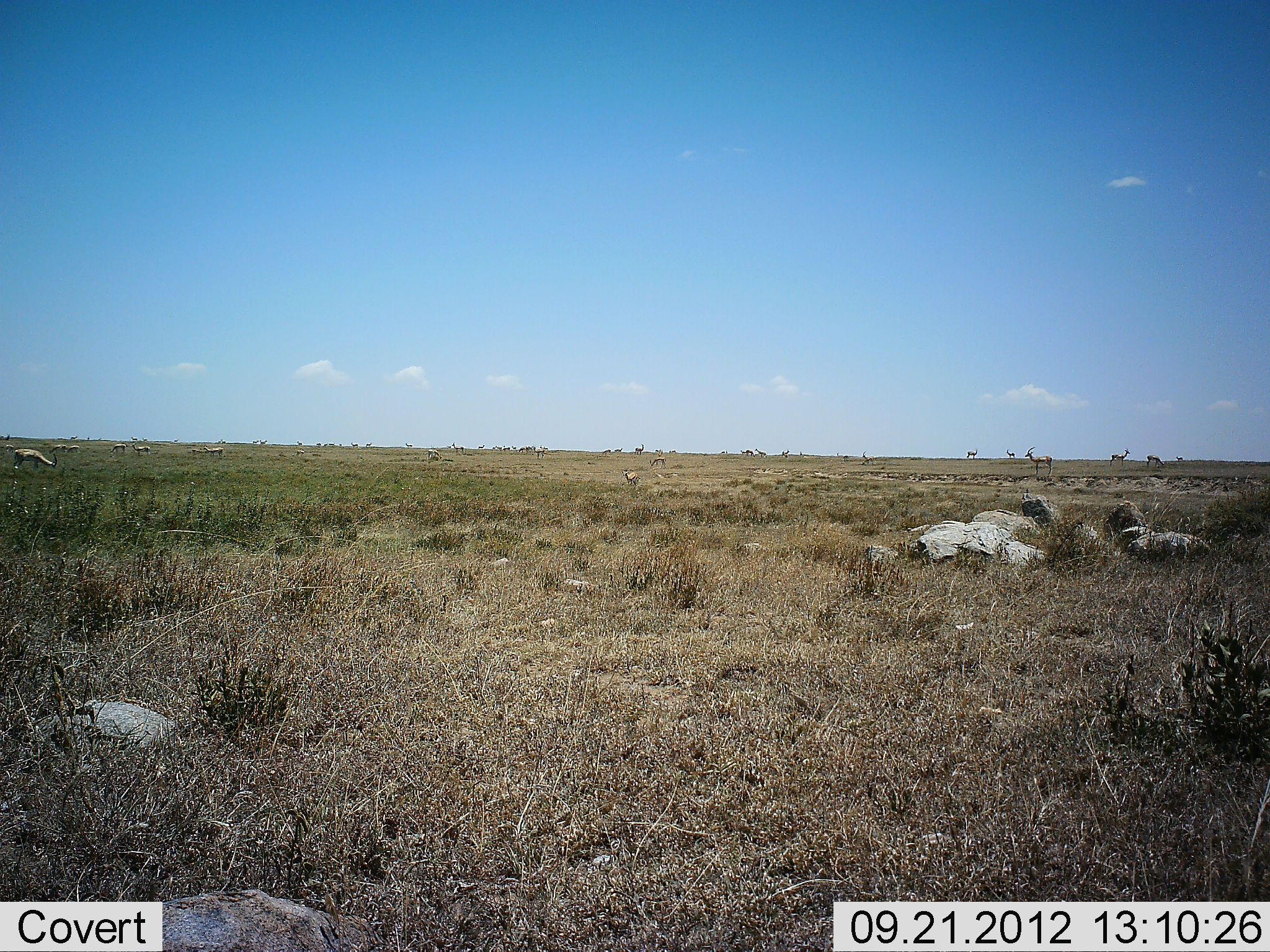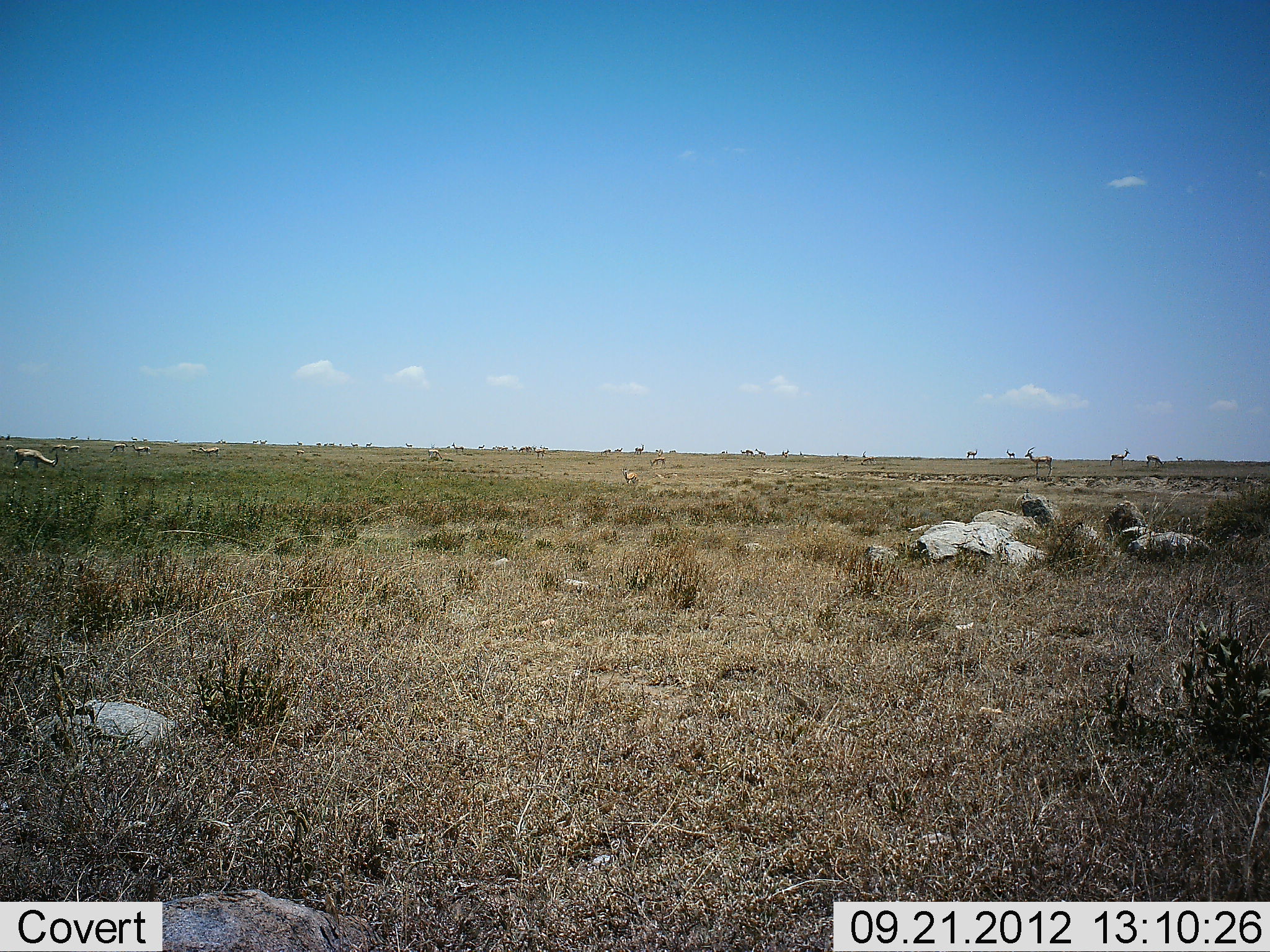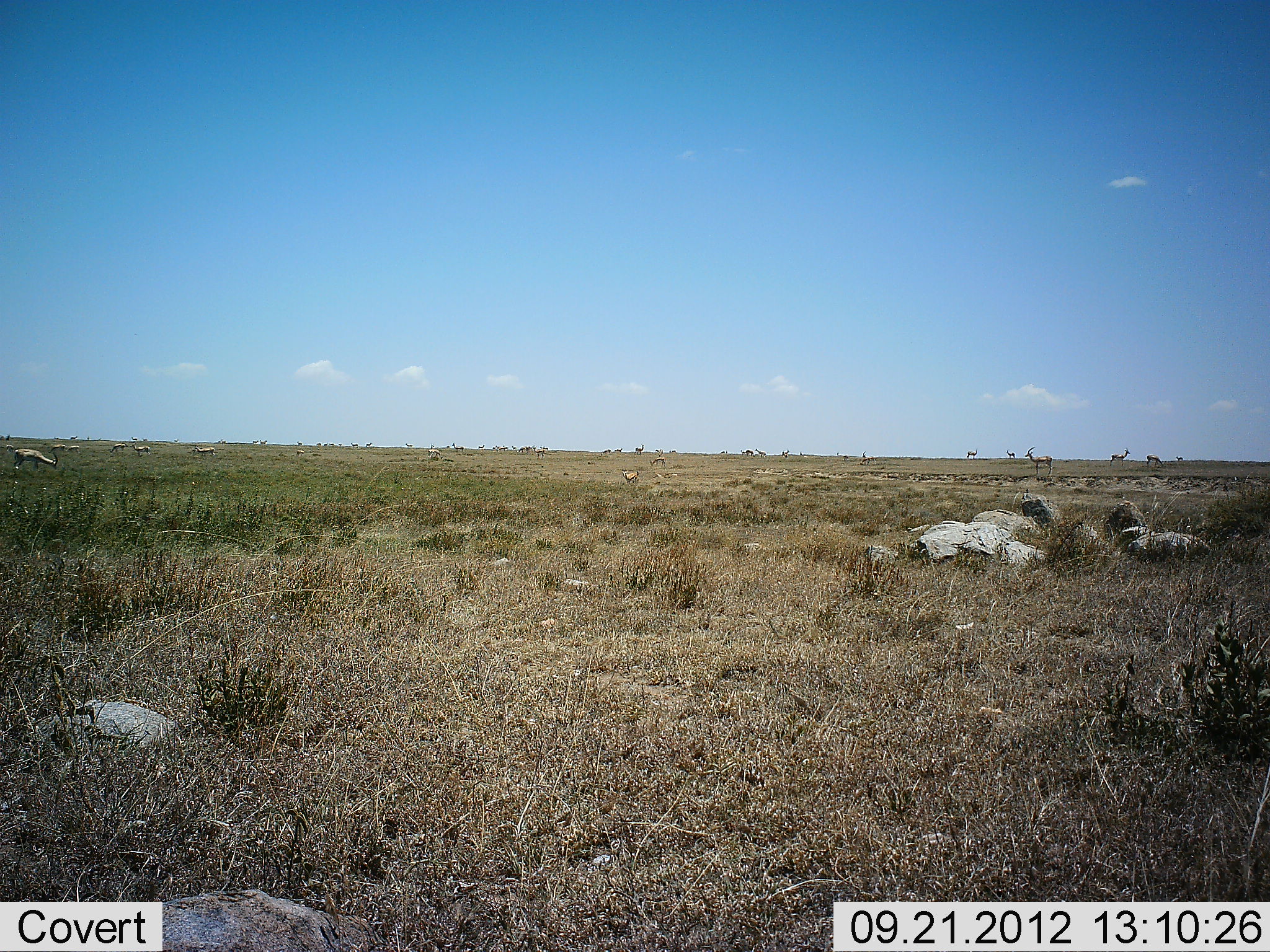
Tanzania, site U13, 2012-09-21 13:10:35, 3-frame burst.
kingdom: Animalia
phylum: Chordata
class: Mammalia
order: Artiodactyla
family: Bovidae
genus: Nanger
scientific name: Nanger granti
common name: grant's gazelle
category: gazellegrants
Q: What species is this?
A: Gazellegrants (grant's gazelle) (Nanger granti).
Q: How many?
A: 11-50.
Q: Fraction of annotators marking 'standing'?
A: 78%.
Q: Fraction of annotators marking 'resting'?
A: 22%.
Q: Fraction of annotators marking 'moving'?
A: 11%.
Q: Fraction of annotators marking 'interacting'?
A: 0%.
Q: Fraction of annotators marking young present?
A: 0%.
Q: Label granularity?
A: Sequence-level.